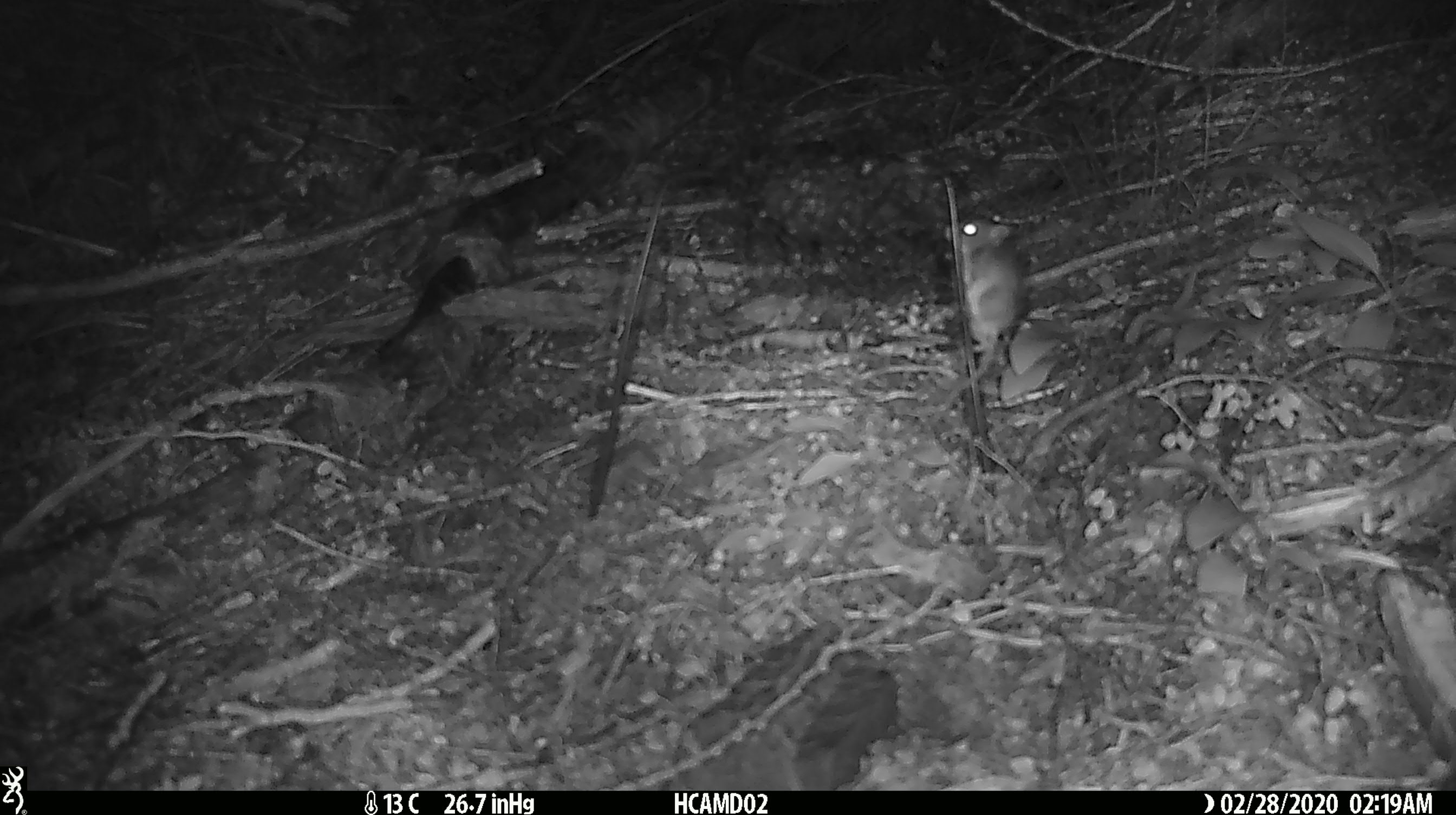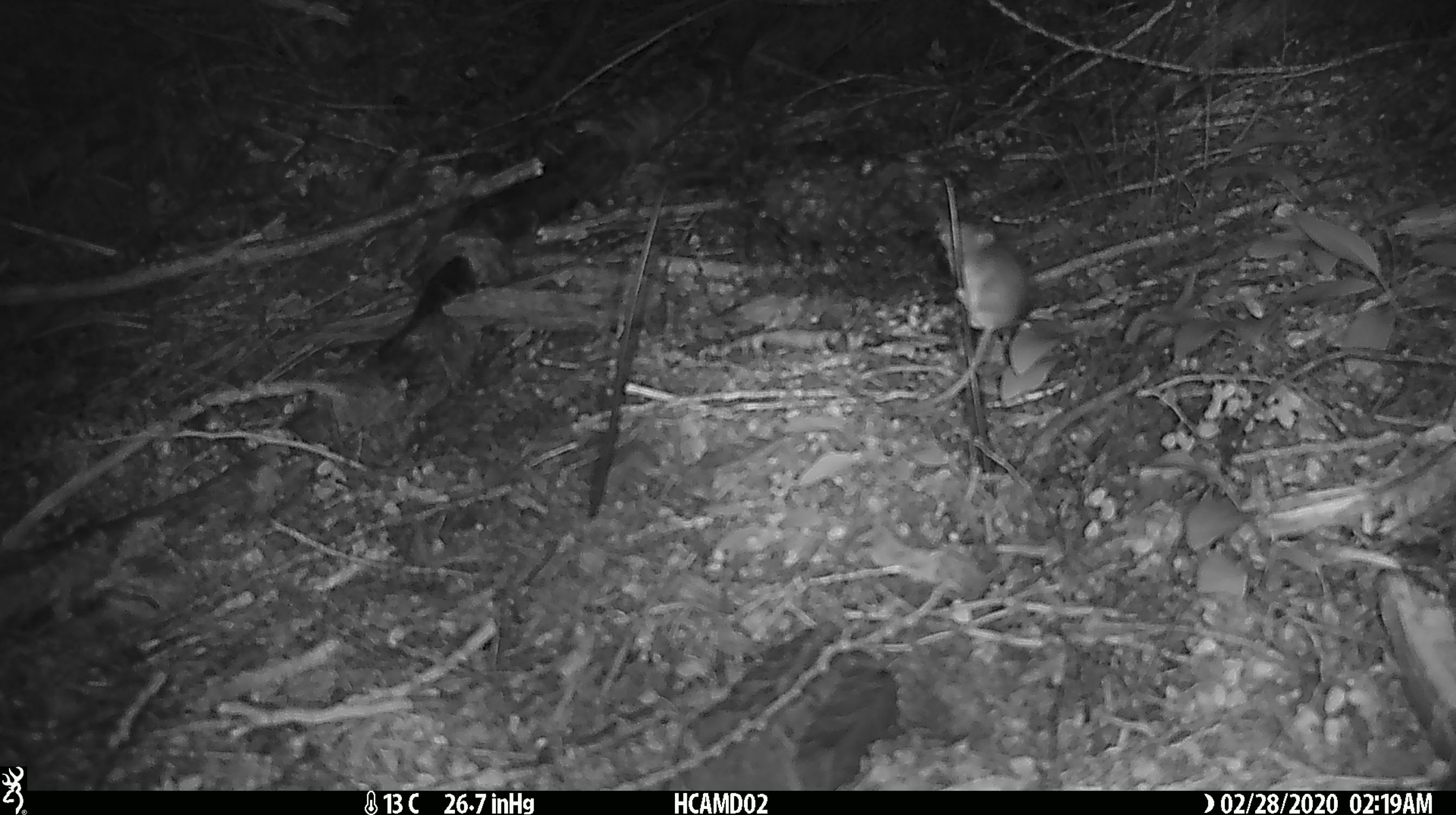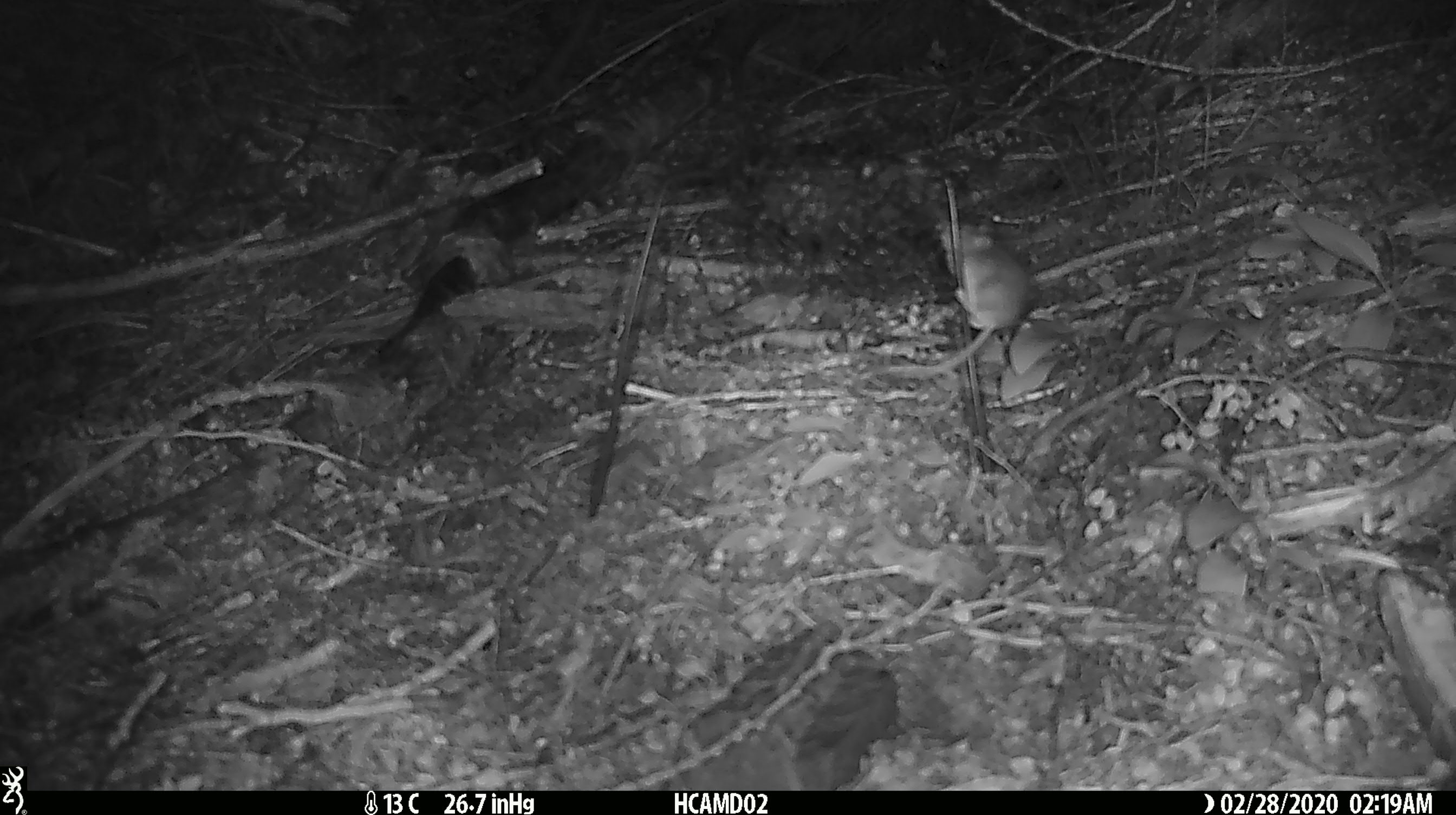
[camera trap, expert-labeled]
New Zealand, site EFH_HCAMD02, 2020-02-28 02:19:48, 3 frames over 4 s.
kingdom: Animalia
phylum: Chordata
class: Mammalia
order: Rodentia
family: Muridae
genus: Mus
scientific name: Mus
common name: mouse